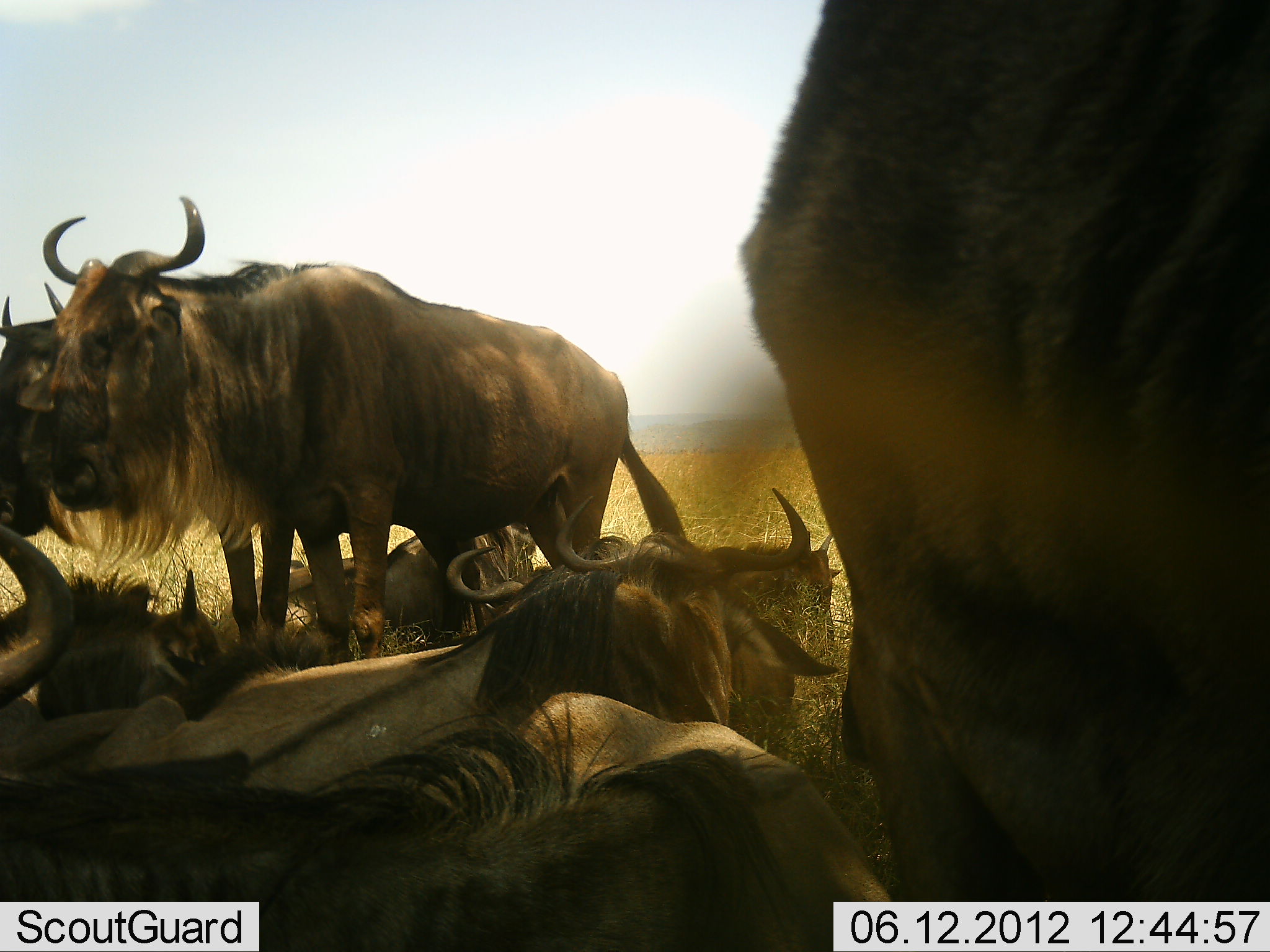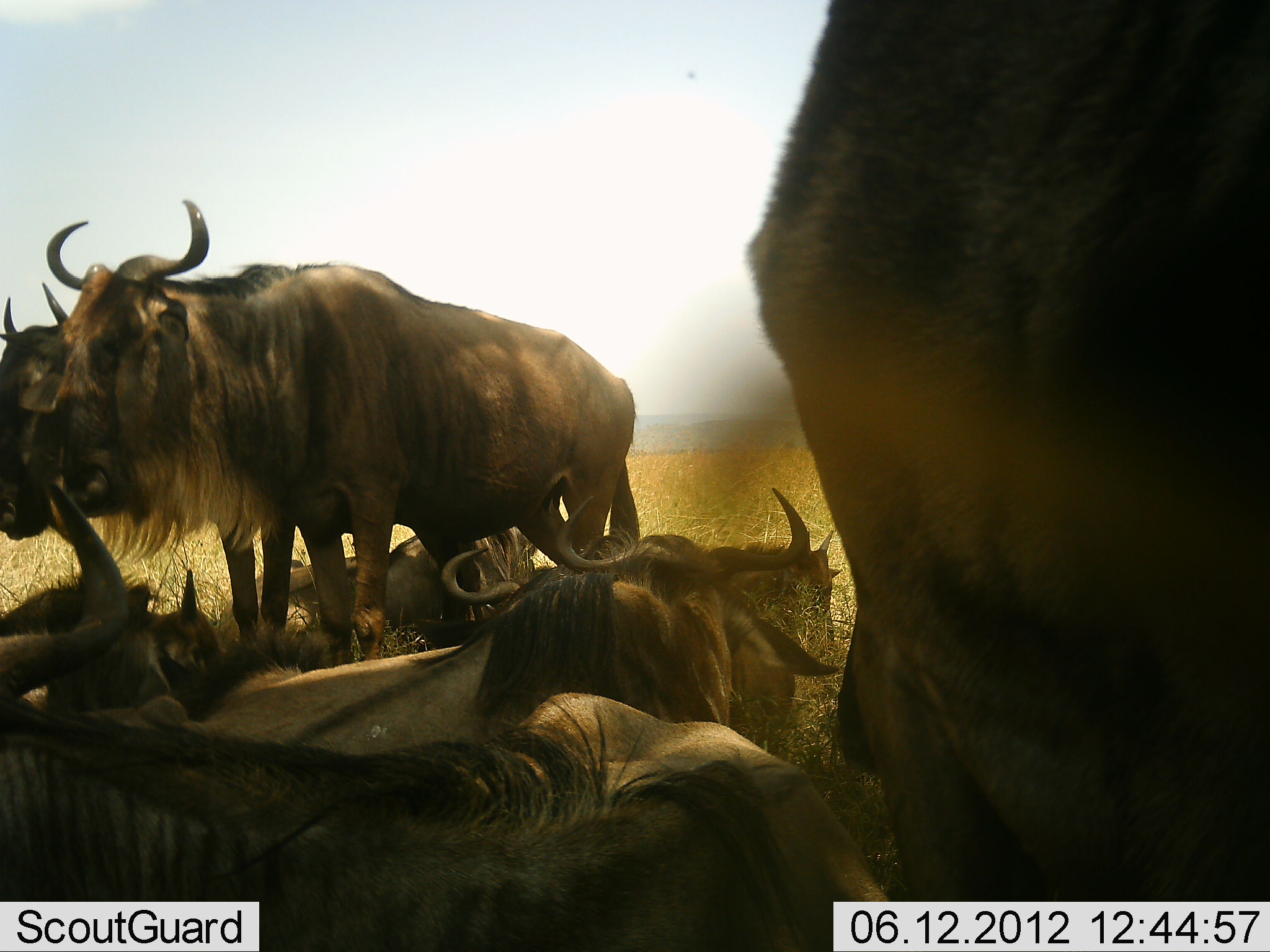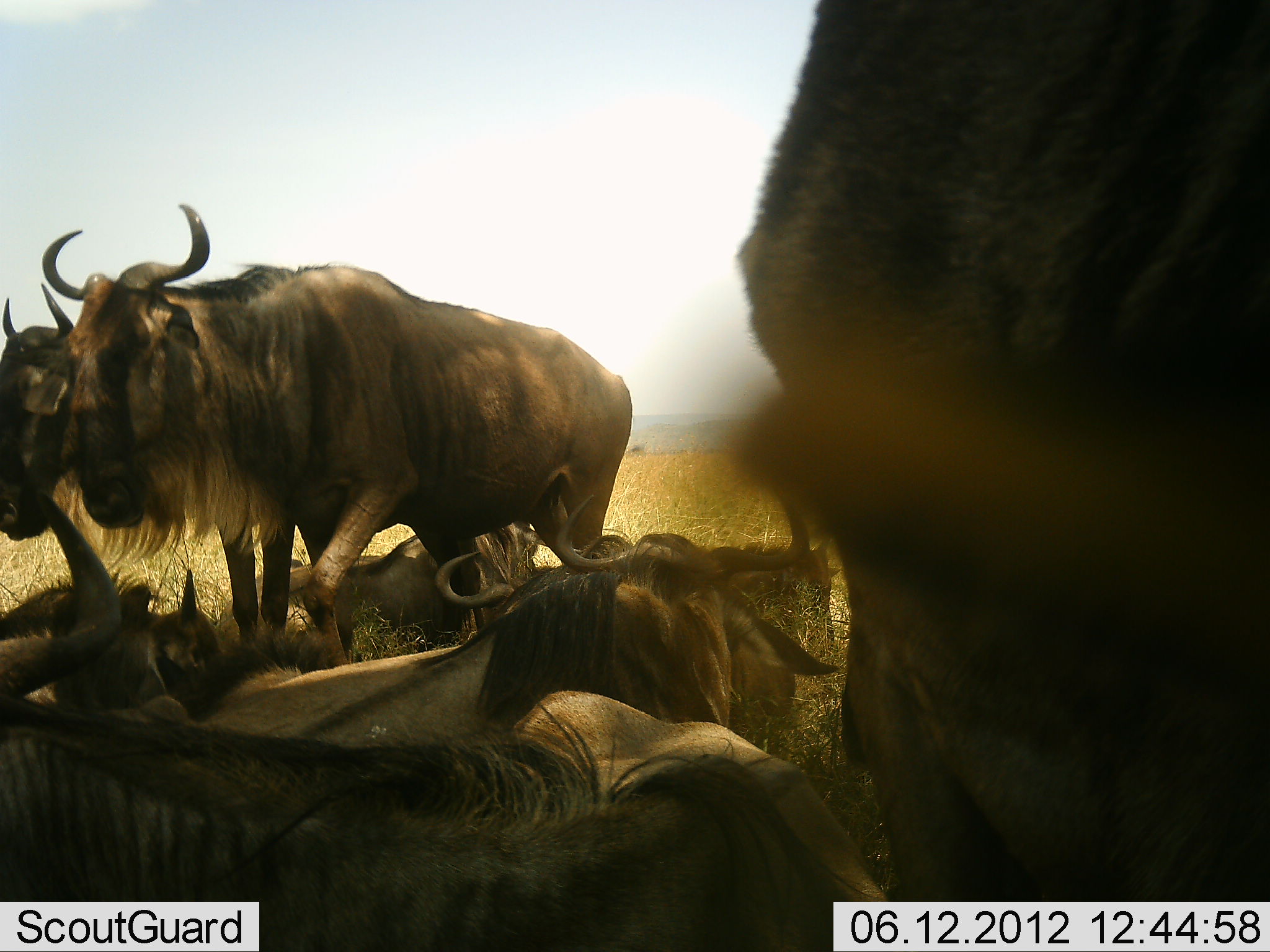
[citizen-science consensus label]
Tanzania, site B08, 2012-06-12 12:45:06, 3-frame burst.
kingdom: Animalia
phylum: Chordata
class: Mammalia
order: Artiodactyla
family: Bovidae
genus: Connochaetes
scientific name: Connochaetes taurinus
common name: blue wildebeest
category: wildebeest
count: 8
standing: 80%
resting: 100%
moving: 10%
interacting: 20%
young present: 40%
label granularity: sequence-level